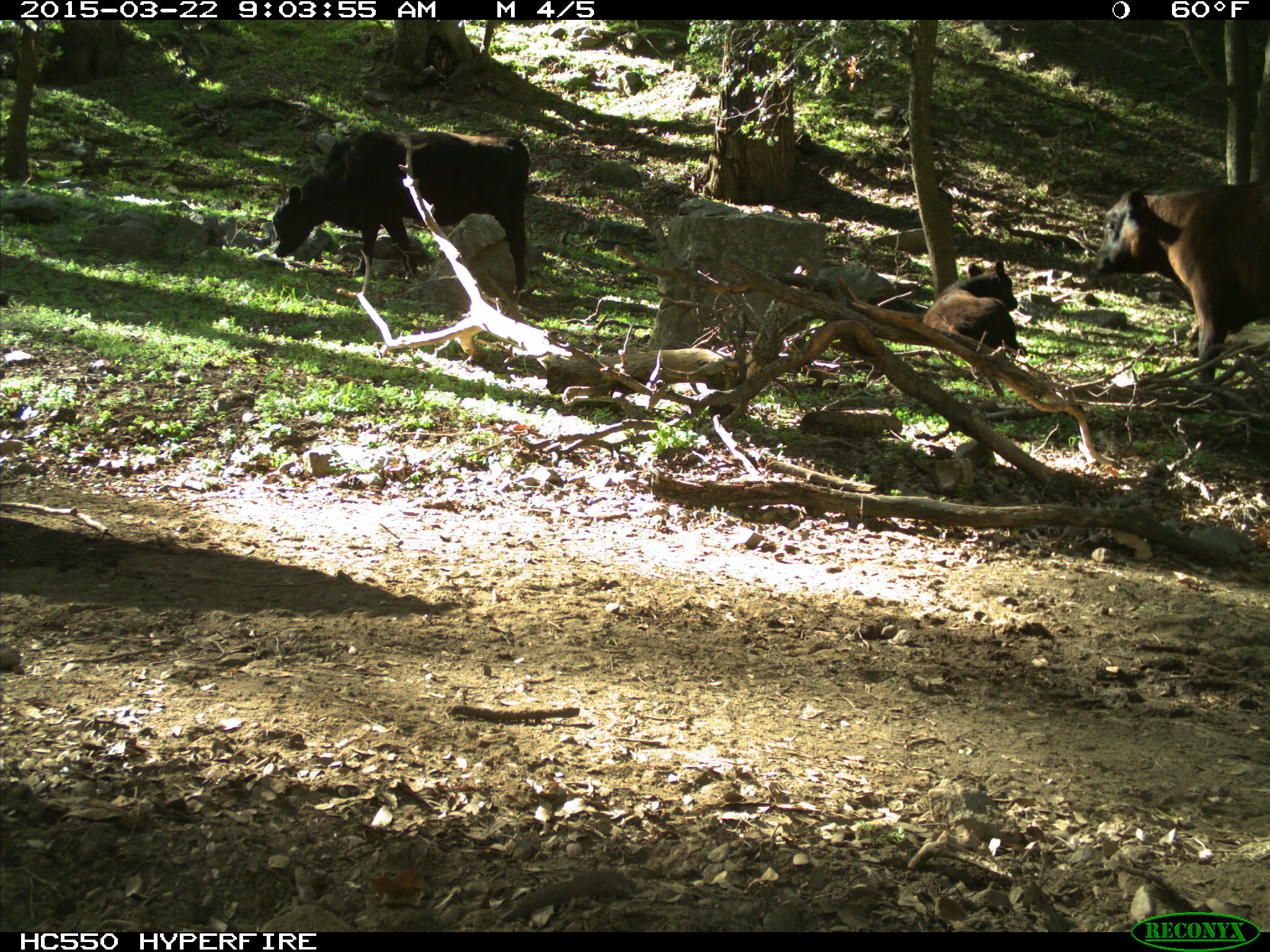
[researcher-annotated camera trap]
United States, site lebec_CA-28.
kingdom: Animalia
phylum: Chordata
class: Mammalia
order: Artiodactyla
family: Bovidae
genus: Bos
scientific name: Bos taurus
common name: domestic cow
Bos taurus (domestic cow).